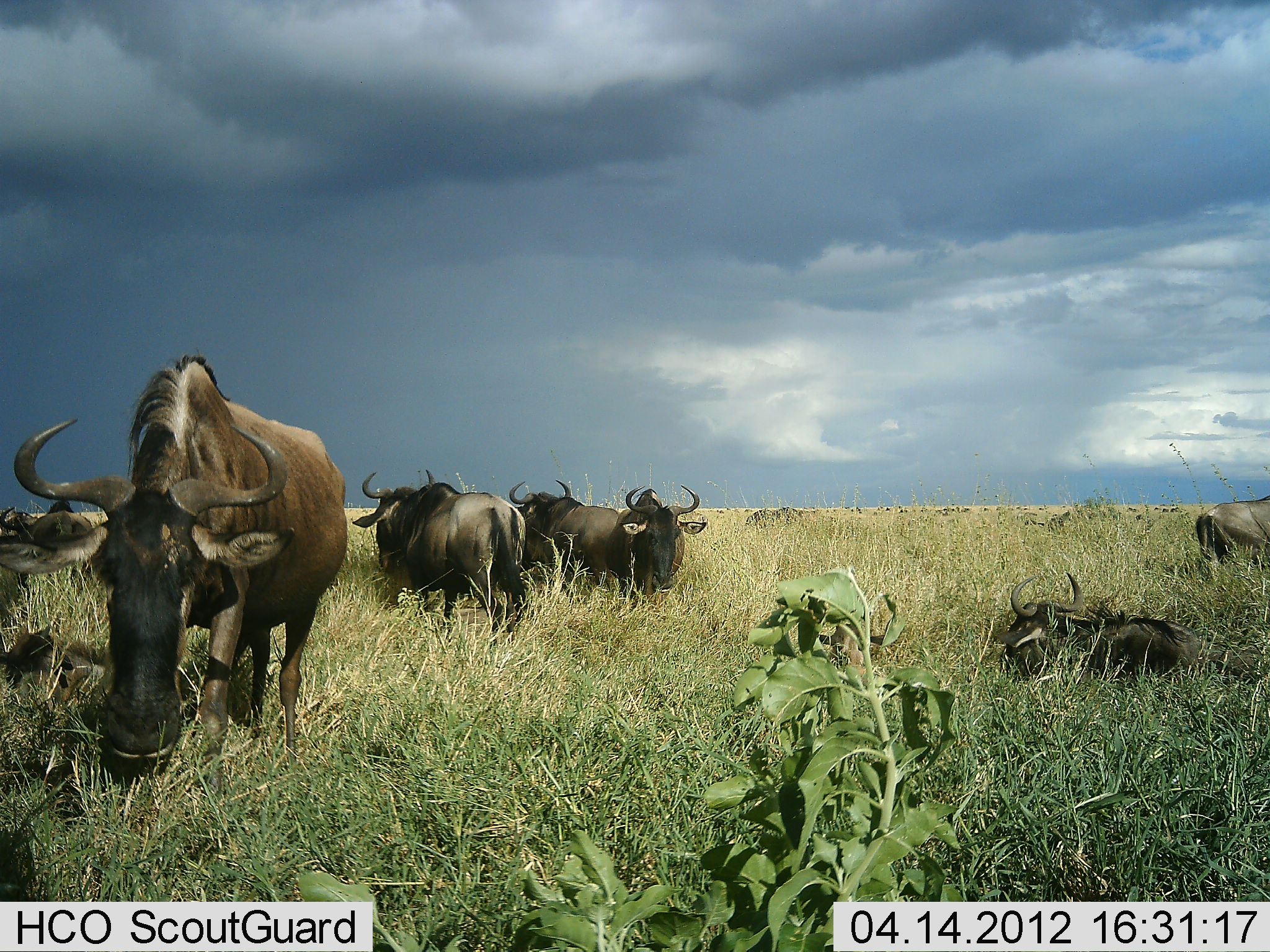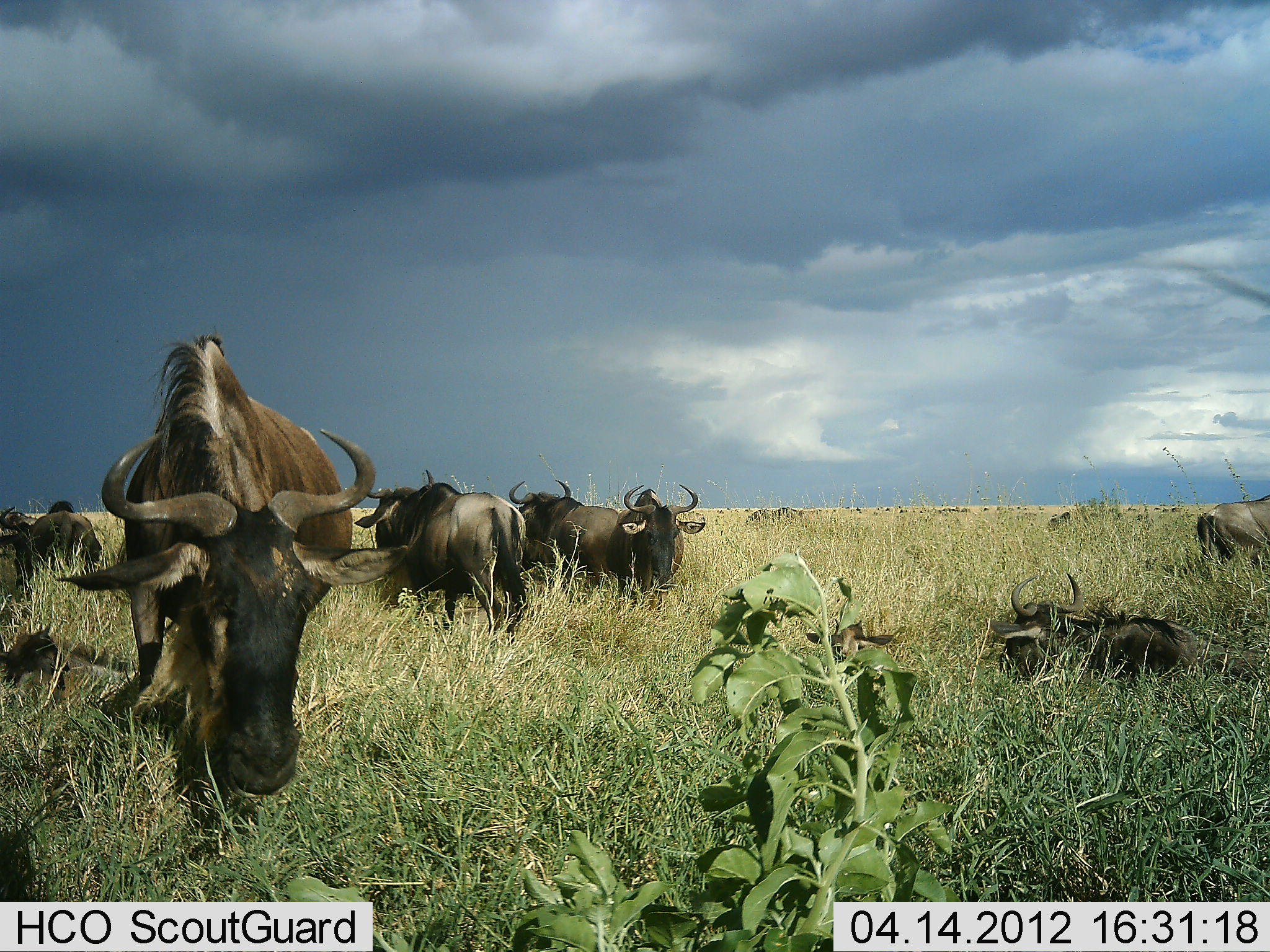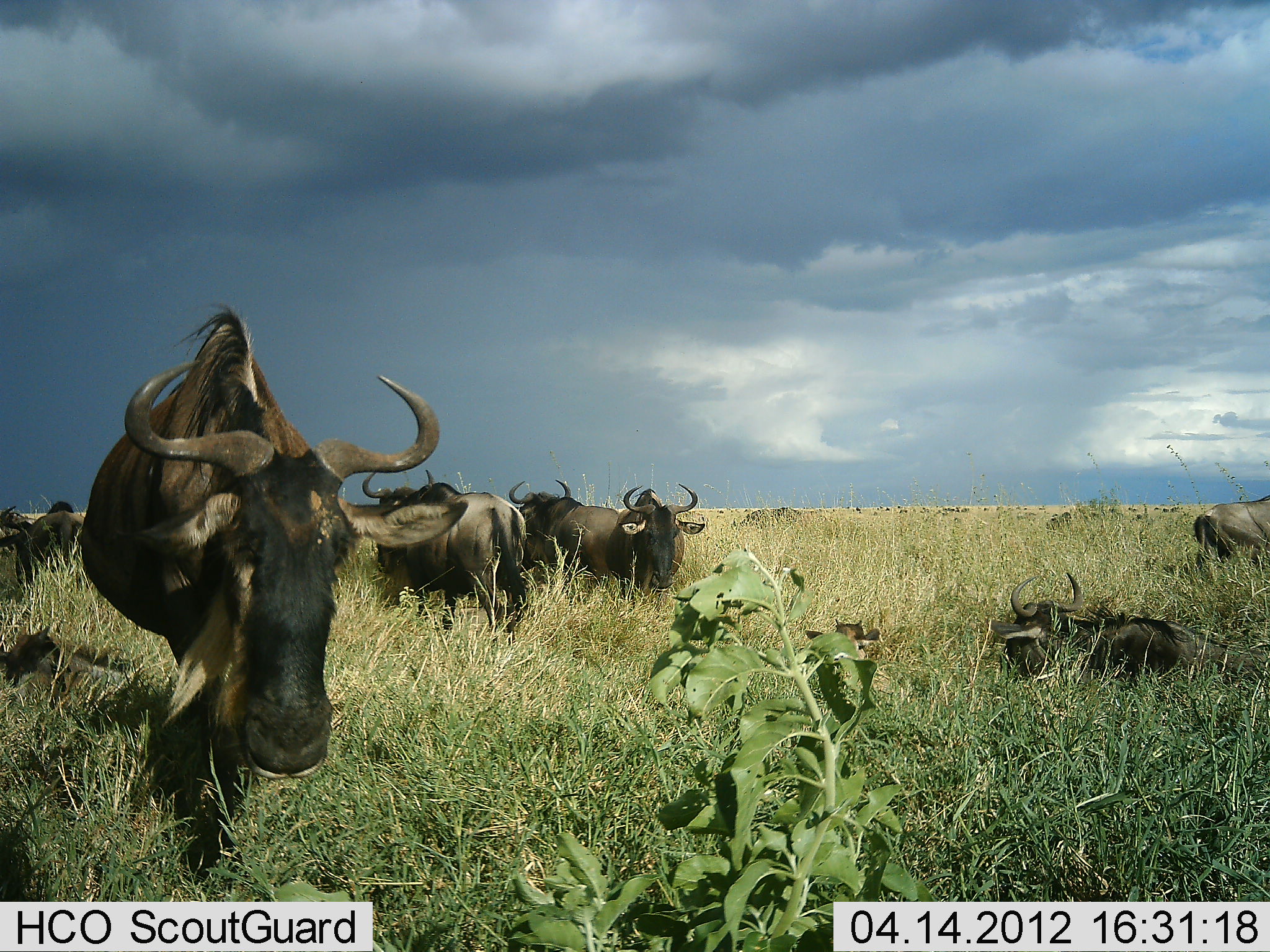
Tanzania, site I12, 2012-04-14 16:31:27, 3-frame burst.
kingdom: Animalia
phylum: Chordata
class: Mammalia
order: Artiodactyla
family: Bovidae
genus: Connochaetes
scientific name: Connochaetes taurinus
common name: blue wildebeest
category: wildebeest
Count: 9.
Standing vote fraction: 66%.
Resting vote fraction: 88%.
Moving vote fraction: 44%.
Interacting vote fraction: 6%.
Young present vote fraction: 9%.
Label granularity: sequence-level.